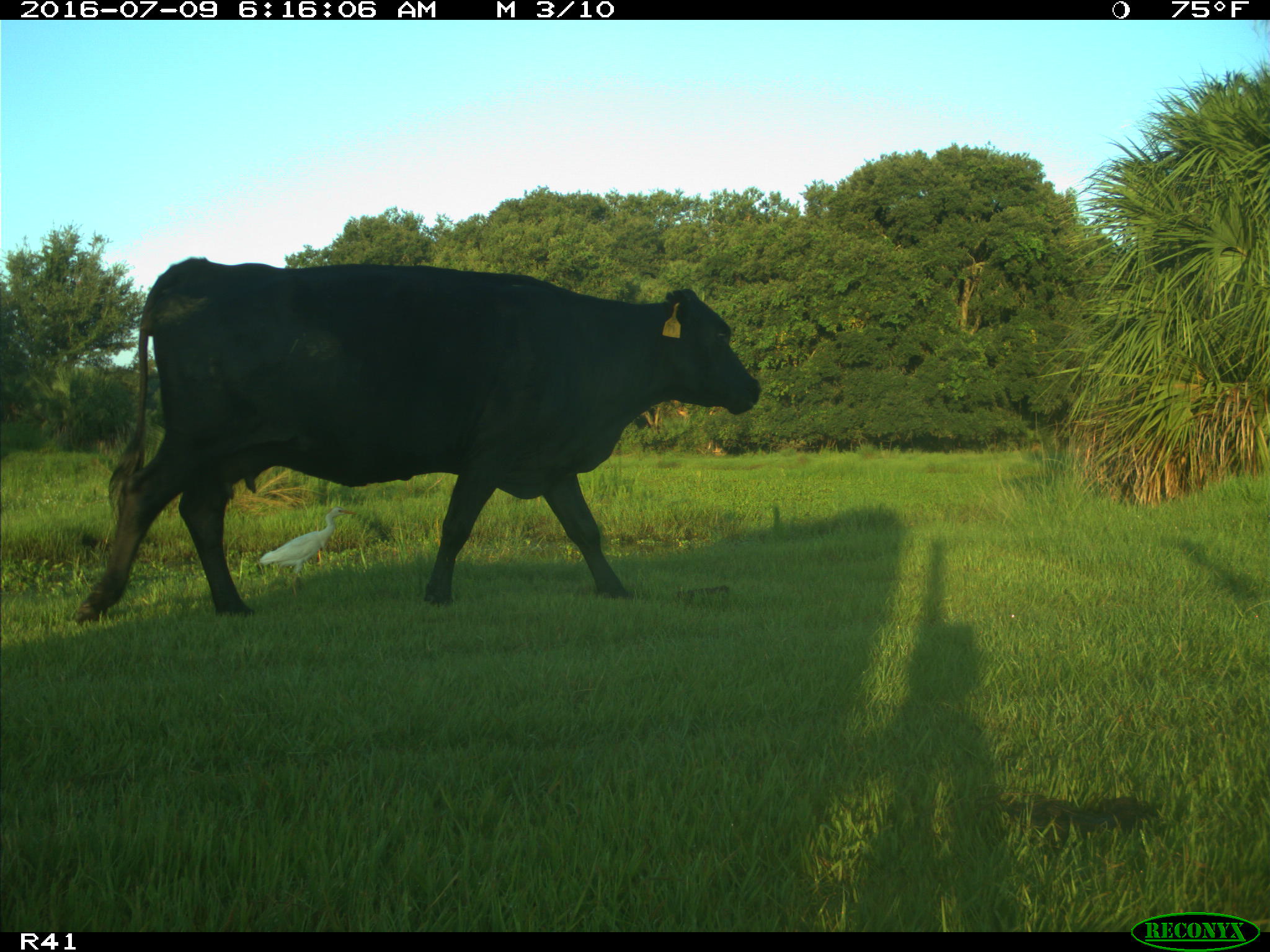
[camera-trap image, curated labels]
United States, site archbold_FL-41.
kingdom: Animalia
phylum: Chordata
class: Mammalia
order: Artiodactyla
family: Bovidae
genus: Bos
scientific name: Bos taurus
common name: domestic cow